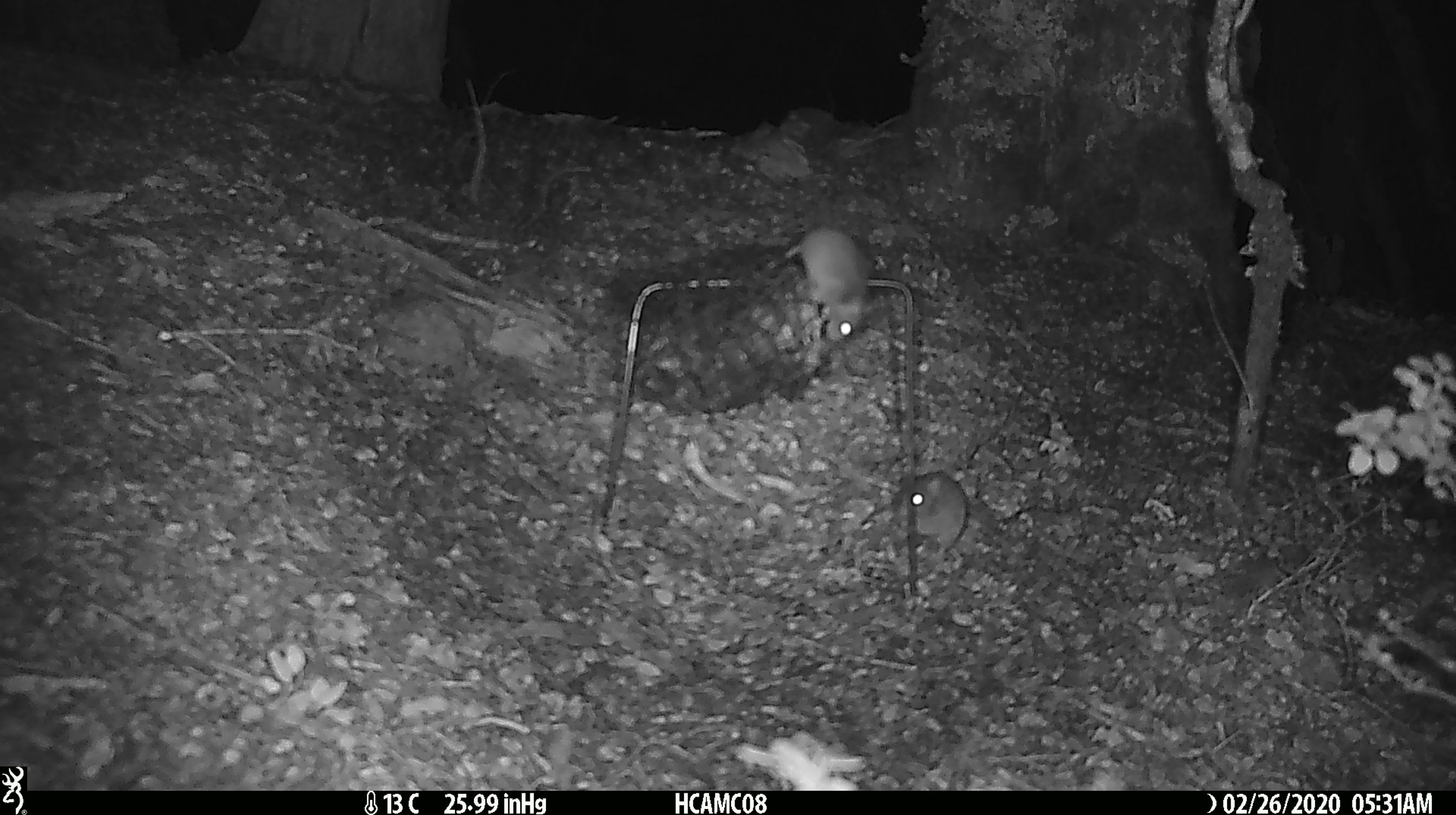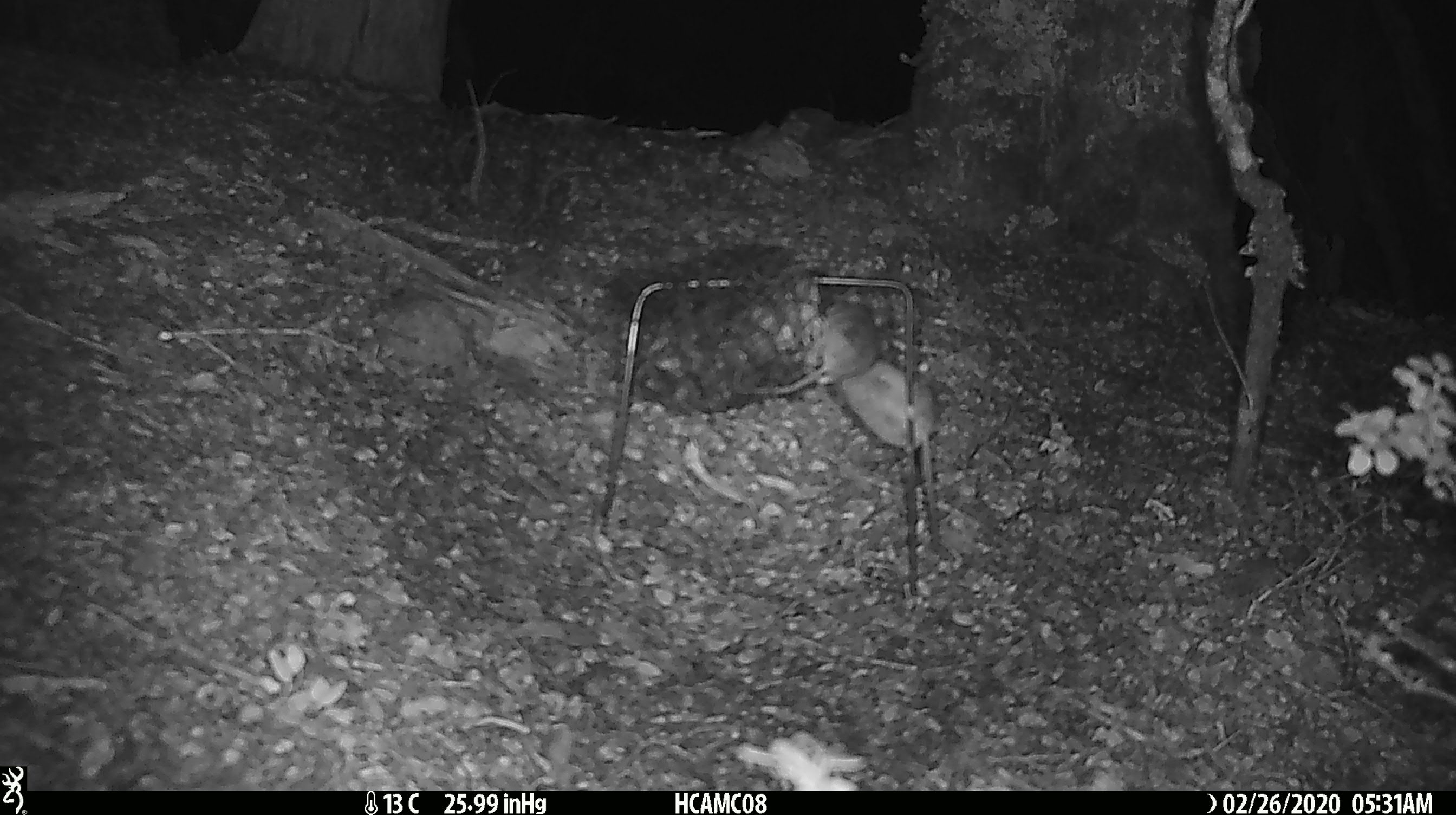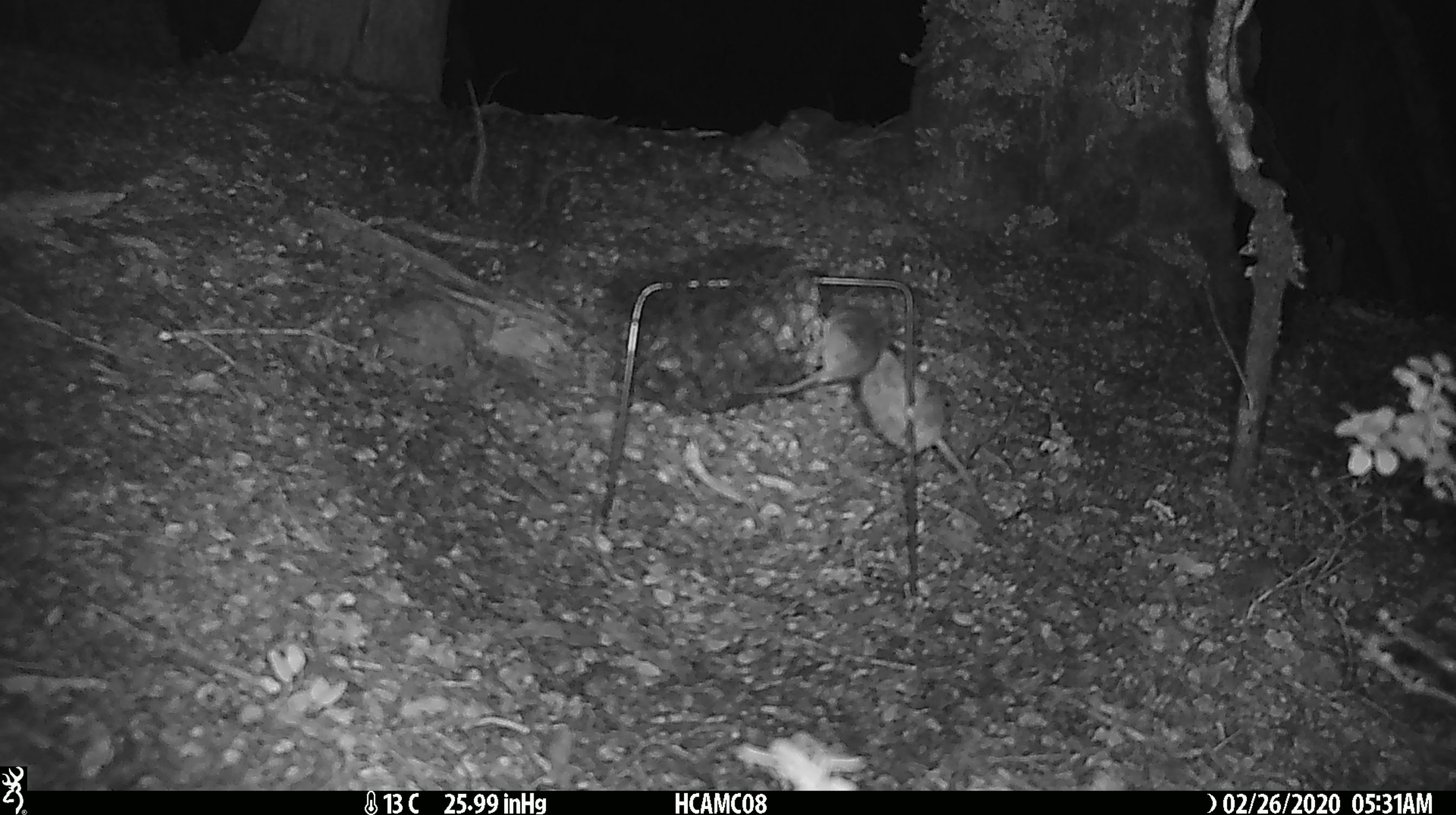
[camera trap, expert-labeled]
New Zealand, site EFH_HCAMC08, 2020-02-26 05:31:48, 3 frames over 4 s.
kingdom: Animalia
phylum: Chordata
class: Mammalia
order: Rodentia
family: Muridae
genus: Mus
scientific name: Mus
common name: mouse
Mouse (Mus).